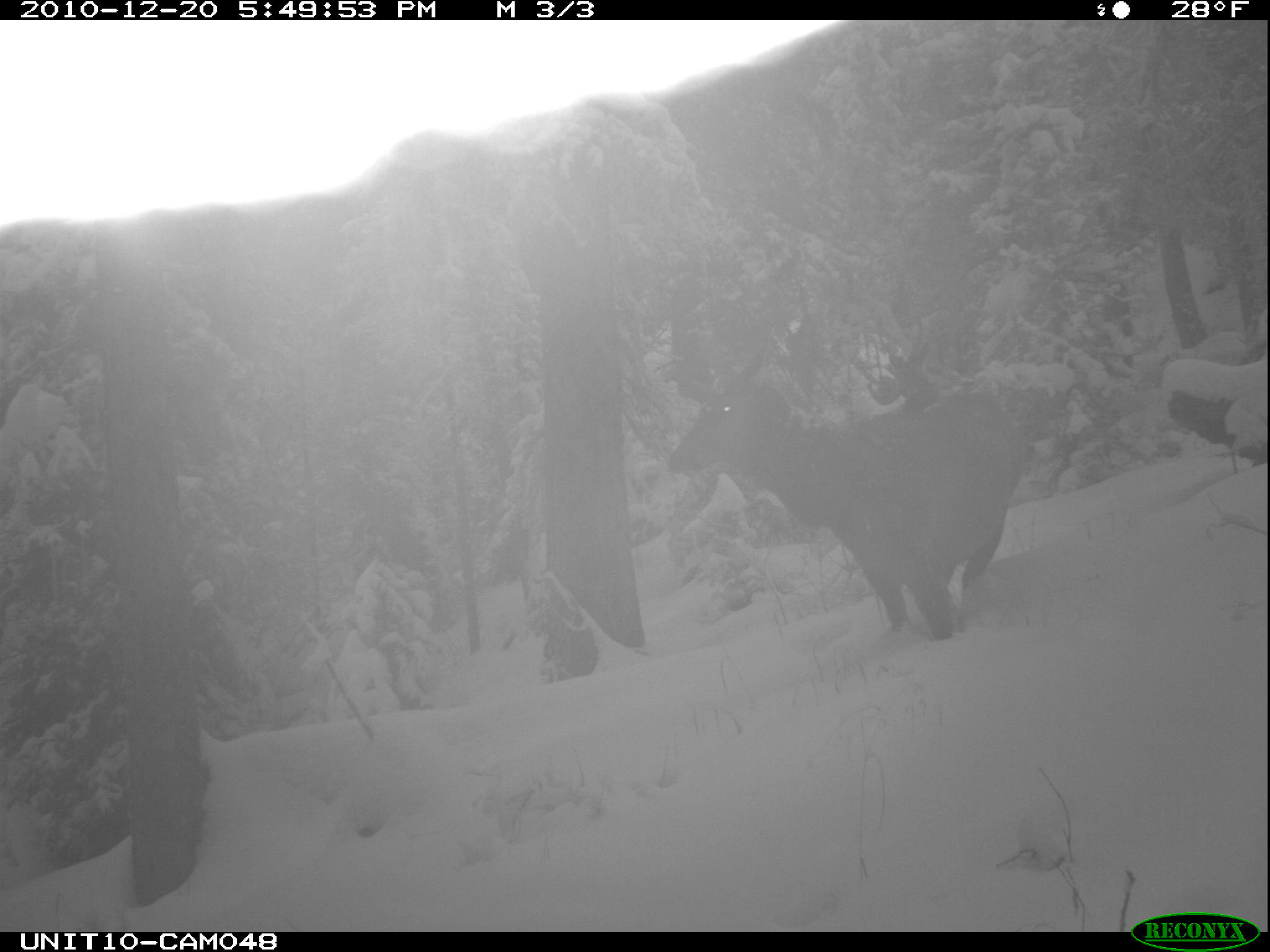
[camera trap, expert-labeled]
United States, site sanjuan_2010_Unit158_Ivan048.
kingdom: Animalia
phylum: Chordata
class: Mammalia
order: Artiodactyla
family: Cervidae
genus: Cervus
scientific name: Cervus elaphus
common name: red deer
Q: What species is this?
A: Cervus elaphus (red deer).